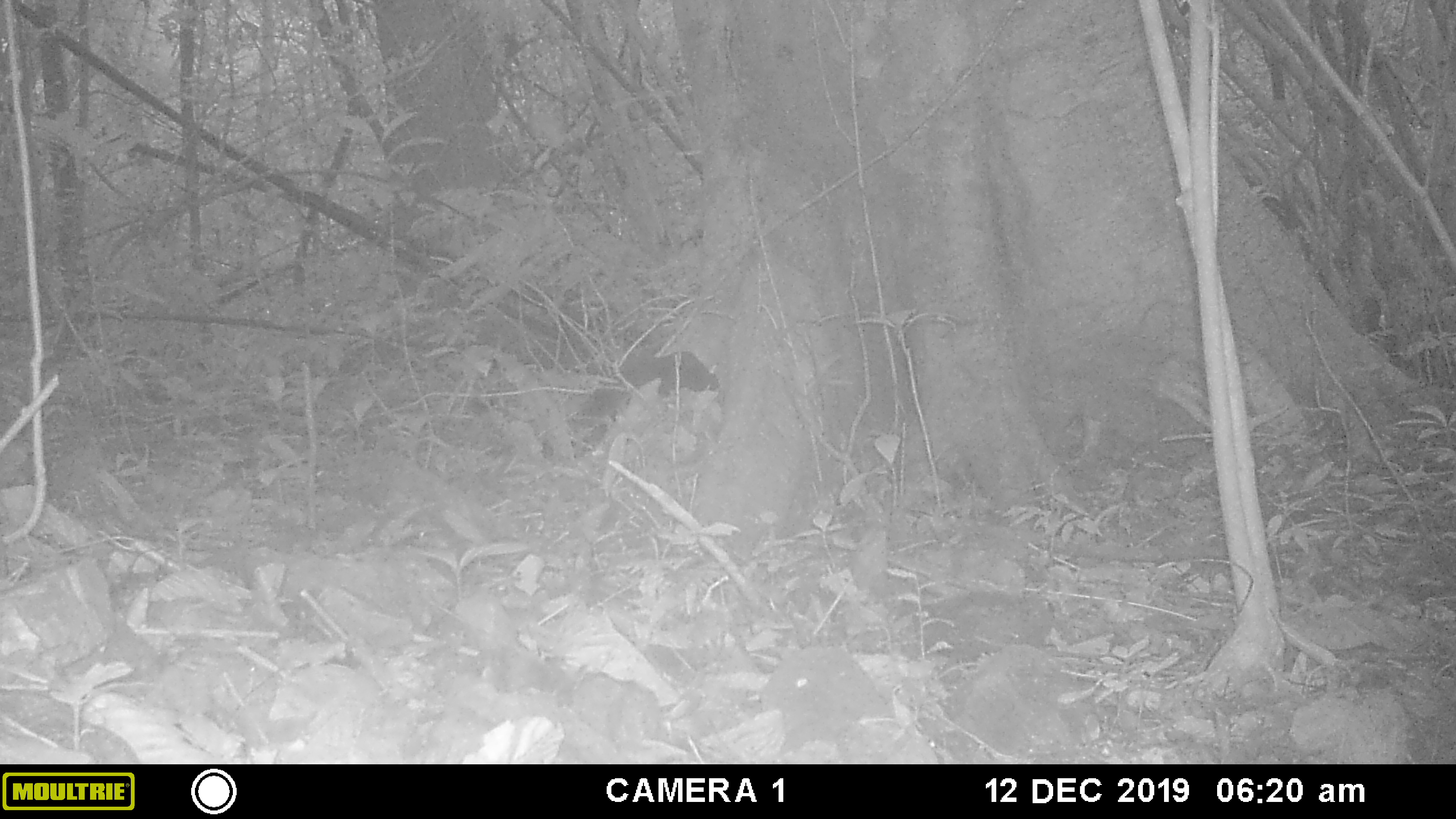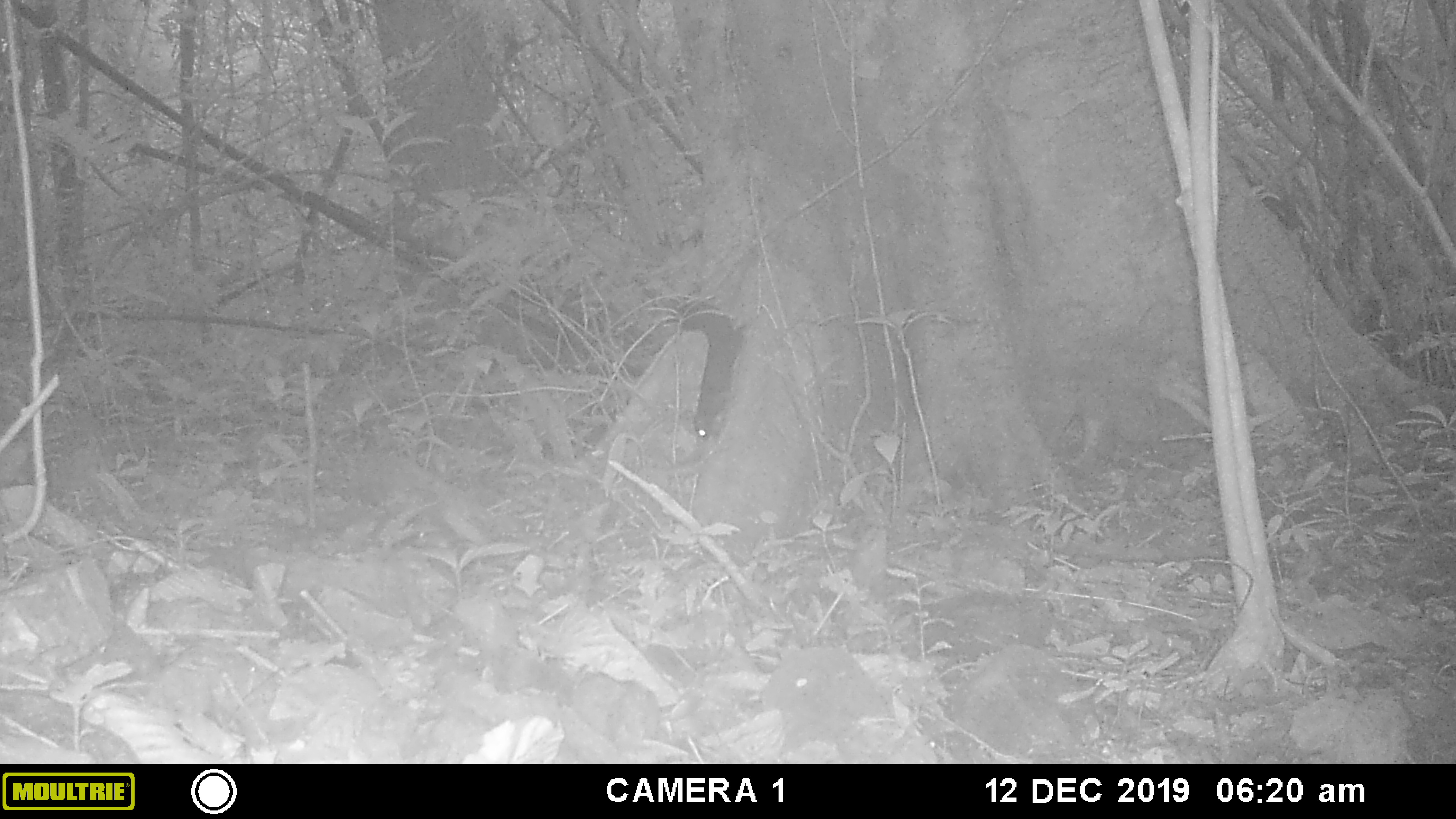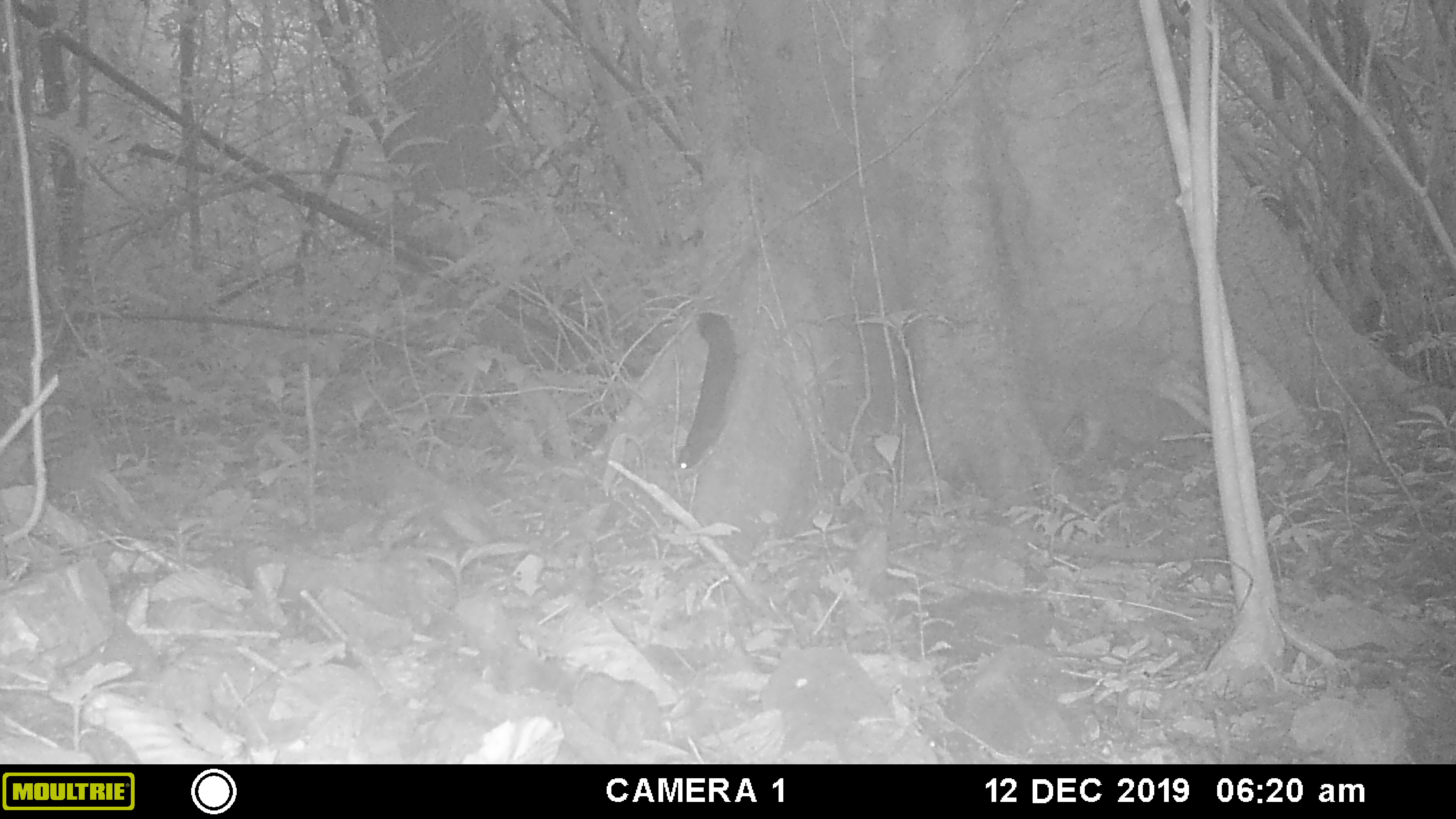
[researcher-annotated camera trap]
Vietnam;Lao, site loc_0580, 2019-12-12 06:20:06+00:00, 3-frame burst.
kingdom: Animalia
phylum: Chordata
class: Mammalia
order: Rodentia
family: Sciuridae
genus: Sciurus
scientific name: Sciurus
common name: squirrel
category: unidentified squirrel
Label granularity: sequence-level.